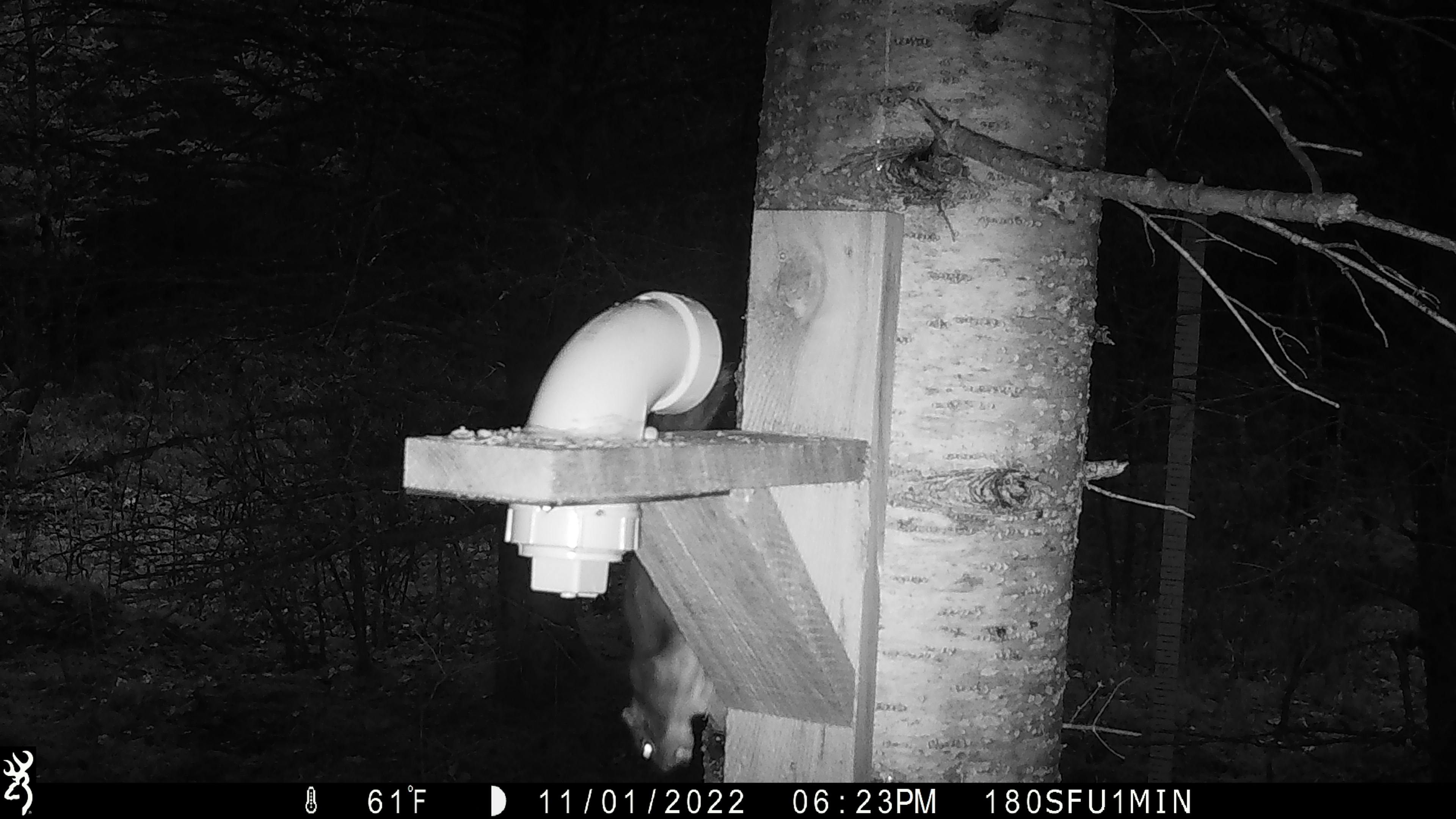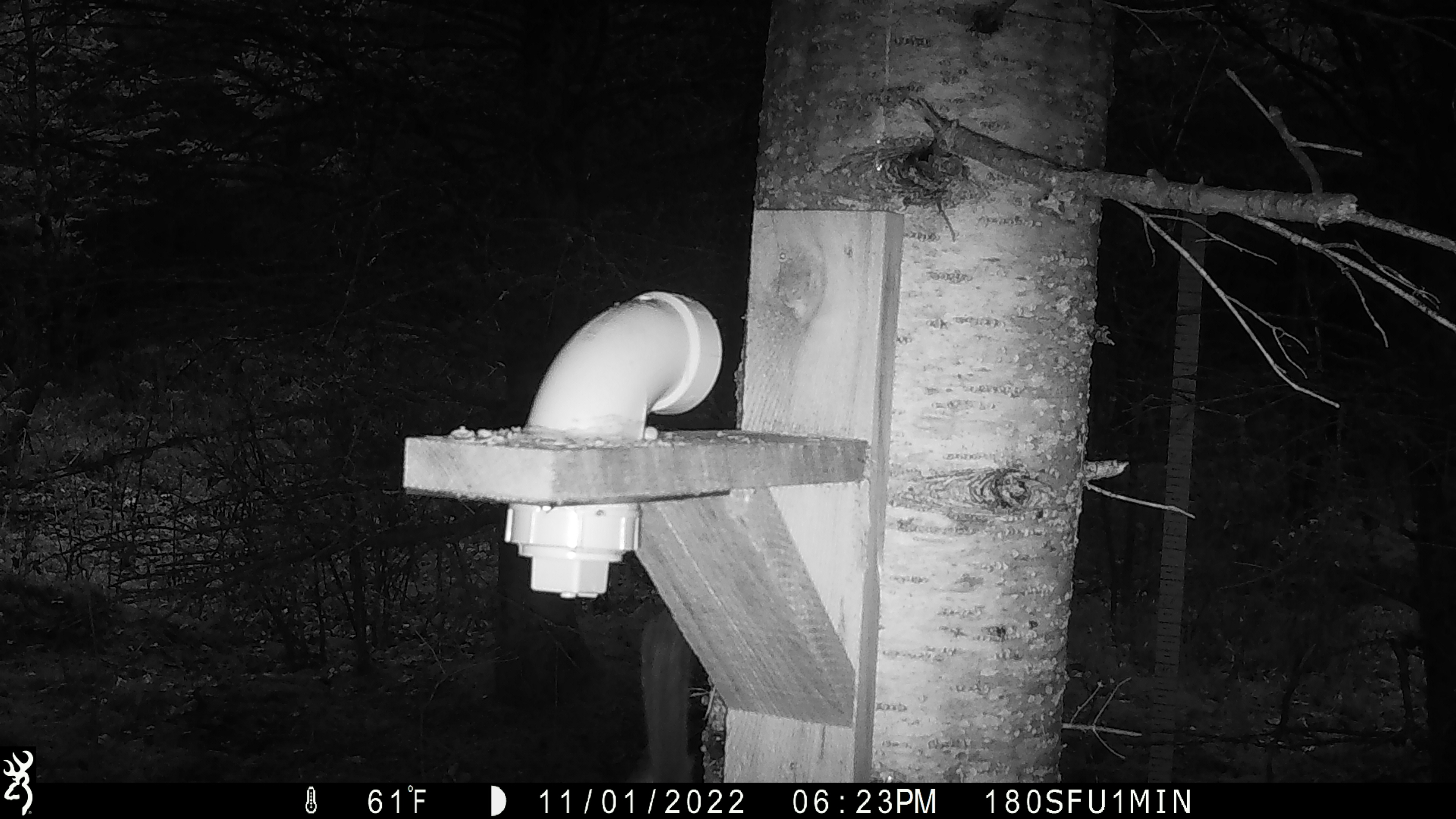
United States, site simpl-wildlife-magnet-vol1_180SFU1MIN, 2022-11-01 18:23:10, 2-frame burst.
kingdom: Animalia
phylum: Chordata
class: Mammalia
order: Rodentia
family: Sciuridae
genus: Tamiasciurus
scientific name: Tamiasciurus hudsonicus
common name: red squirrel